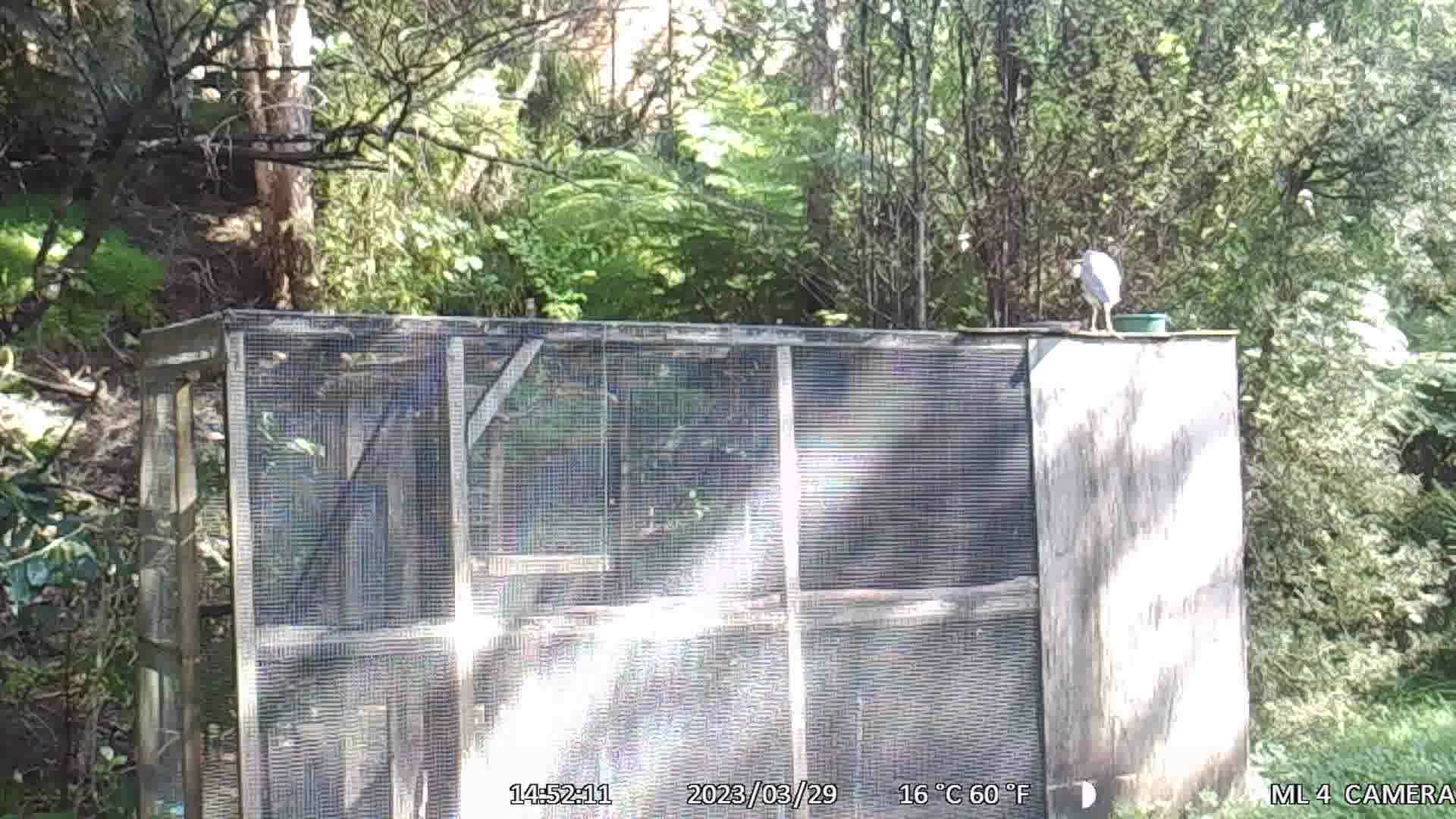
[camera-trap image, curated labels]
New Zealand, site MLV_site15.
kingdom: Animalia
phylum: Chordata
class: Aves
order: Pelecaniformes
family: Ardeidae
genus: Egretta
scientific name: Egretta novaehollandiae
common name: white-faced heron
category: white faced heron